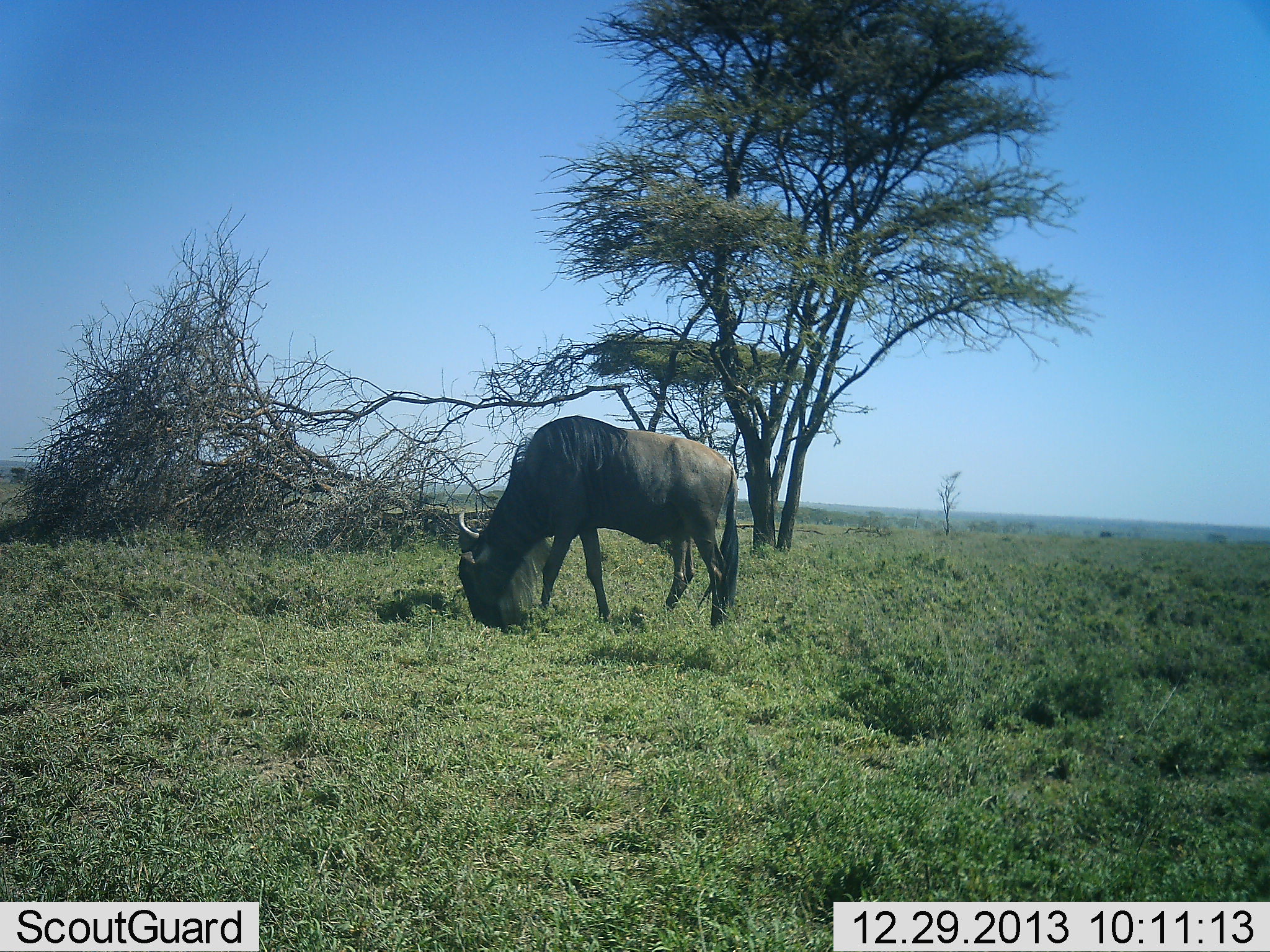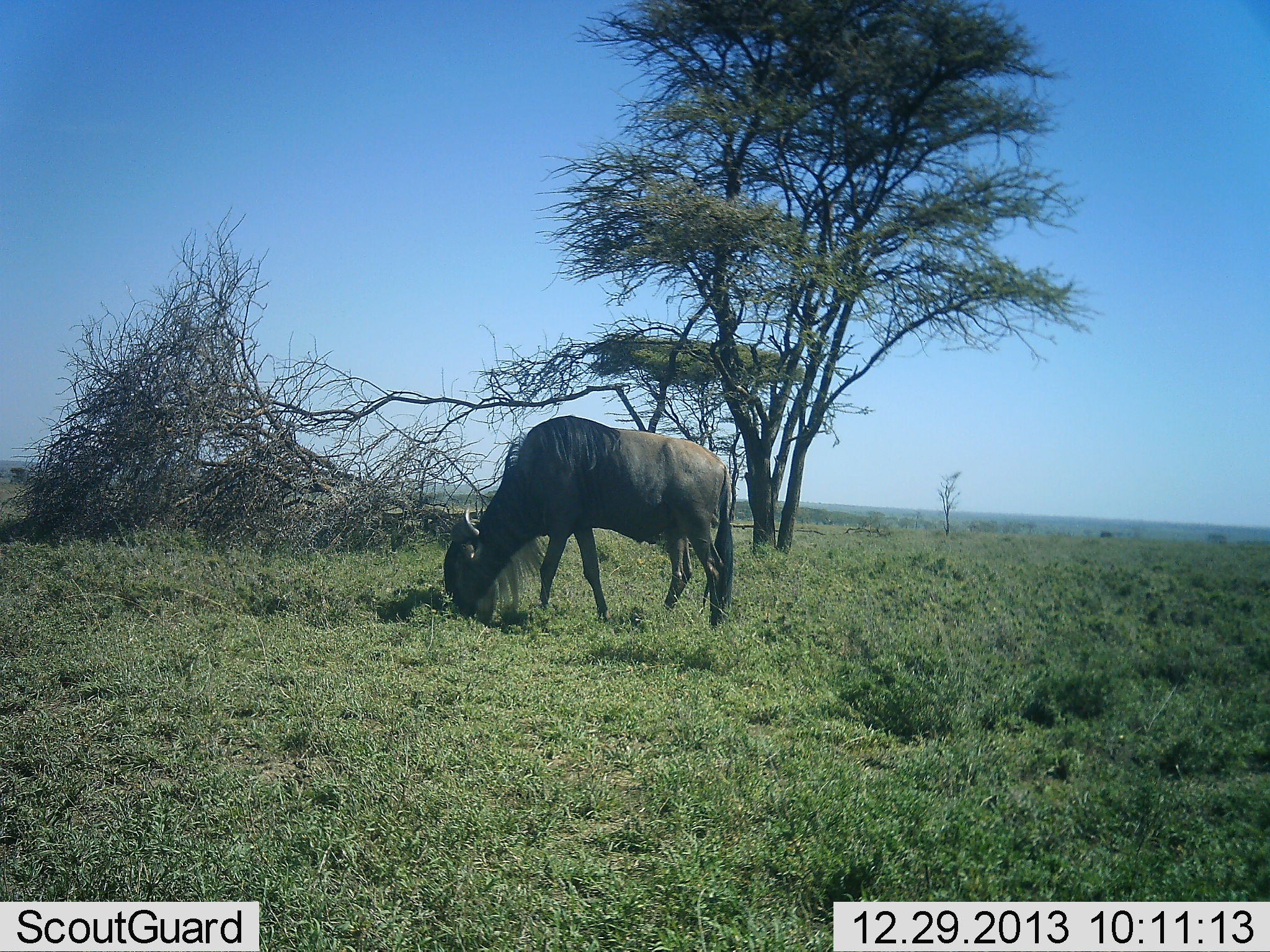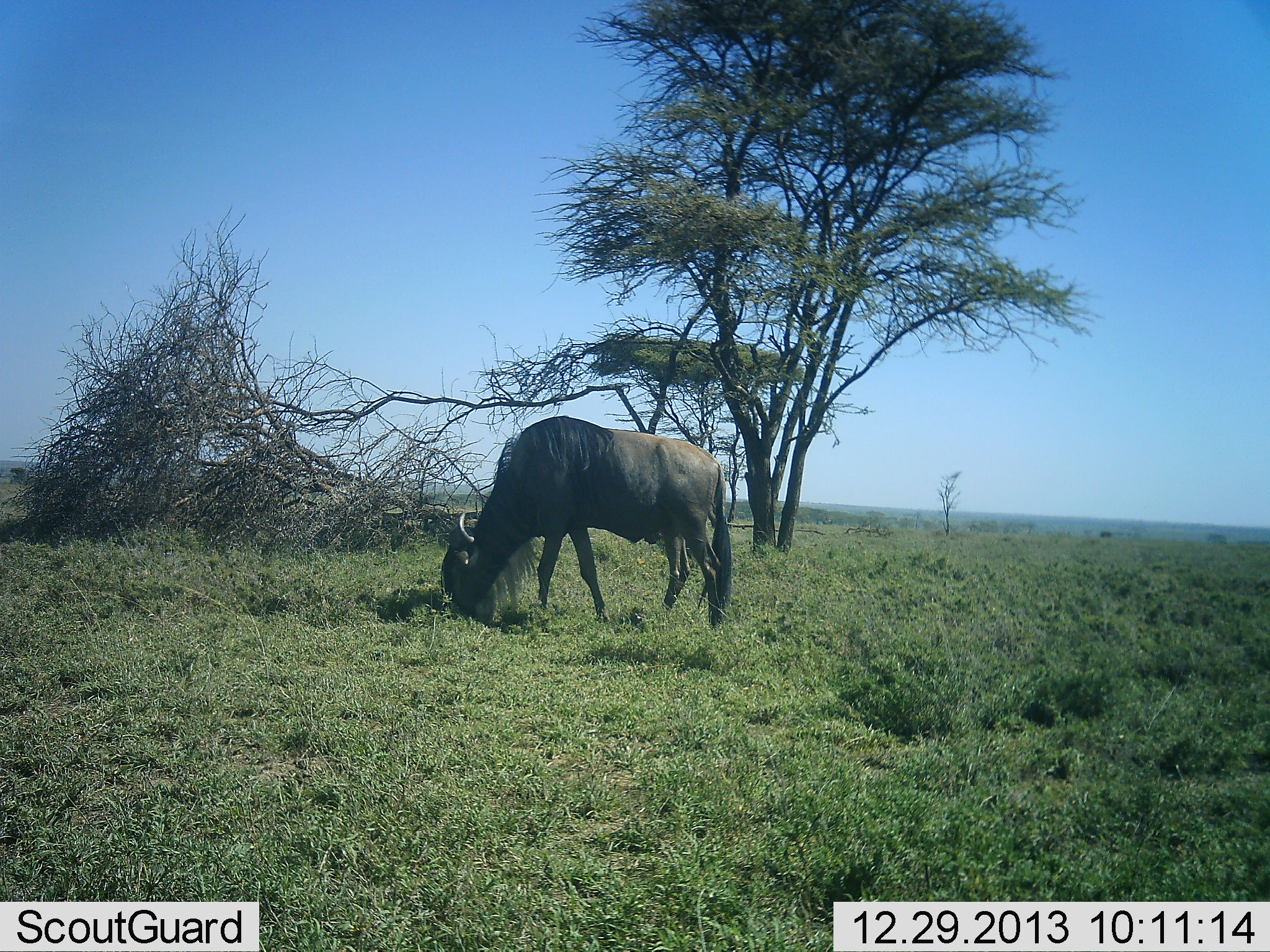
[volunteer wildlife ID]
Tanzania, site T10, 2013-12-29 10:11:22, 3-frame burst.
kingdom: Animalia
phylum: Chordata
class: Mammalia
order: Artiodactyla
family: Bovidae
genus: Connochaetes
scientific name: Connochaetes taurinus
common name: blue wildebeest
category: wildebeest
Wildebeest (blue wildebeest) (Connochaetes taurinus), count 1. Behavior (volunteer vote fractions): standing 18%, resting 0%, moving 0%, interacting 0%. Young present (vote fraction): 0%. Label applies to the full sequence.